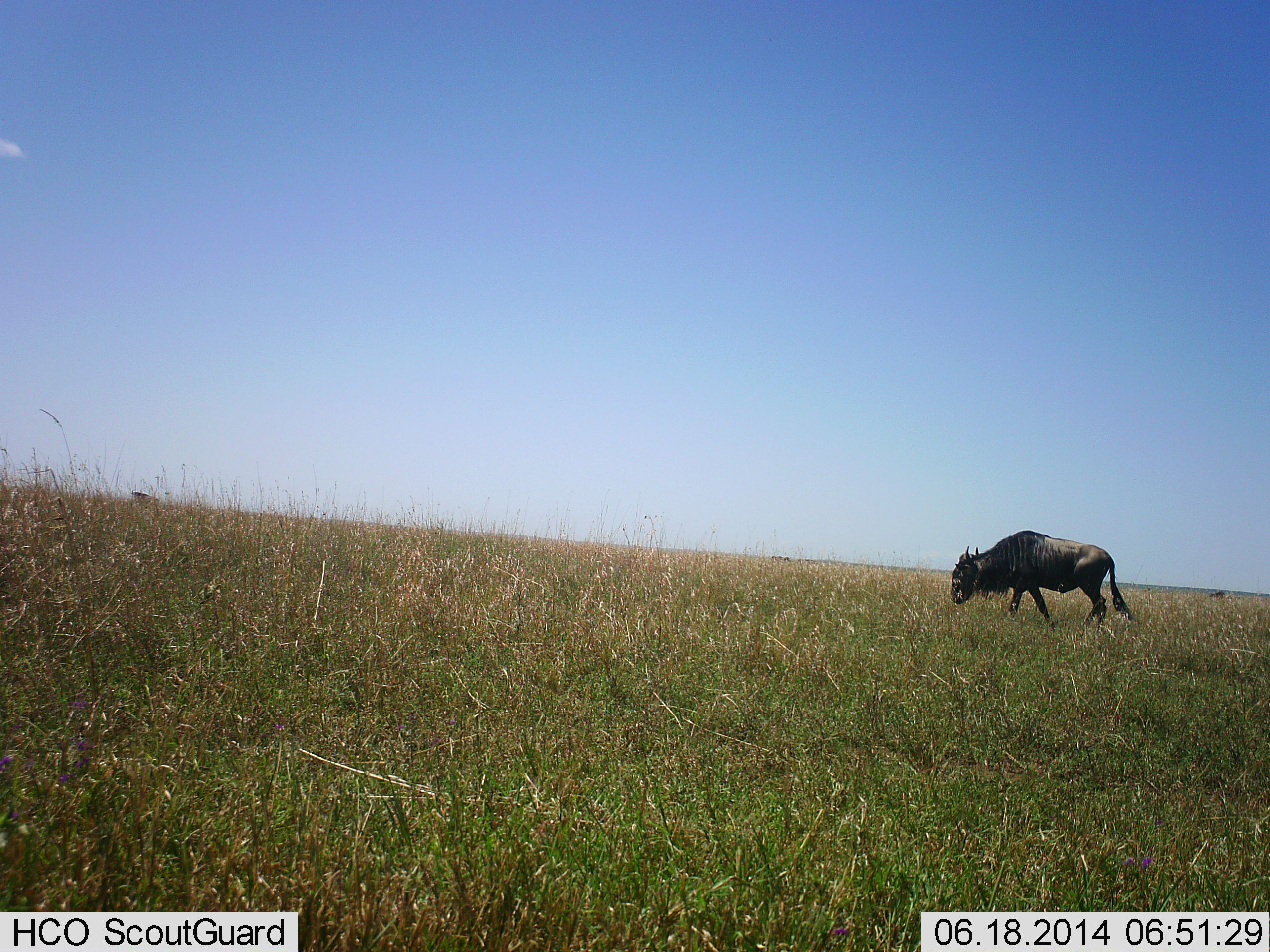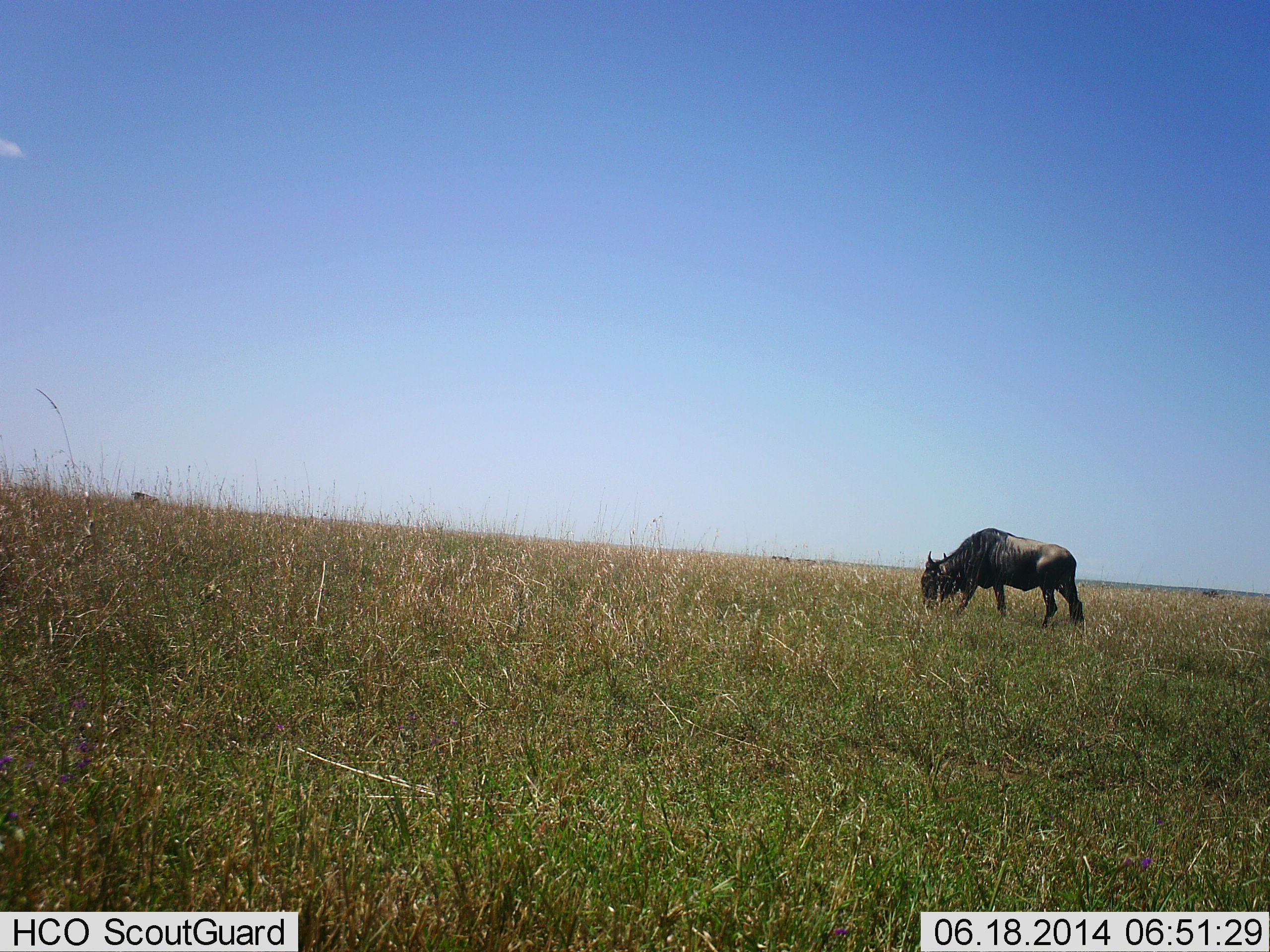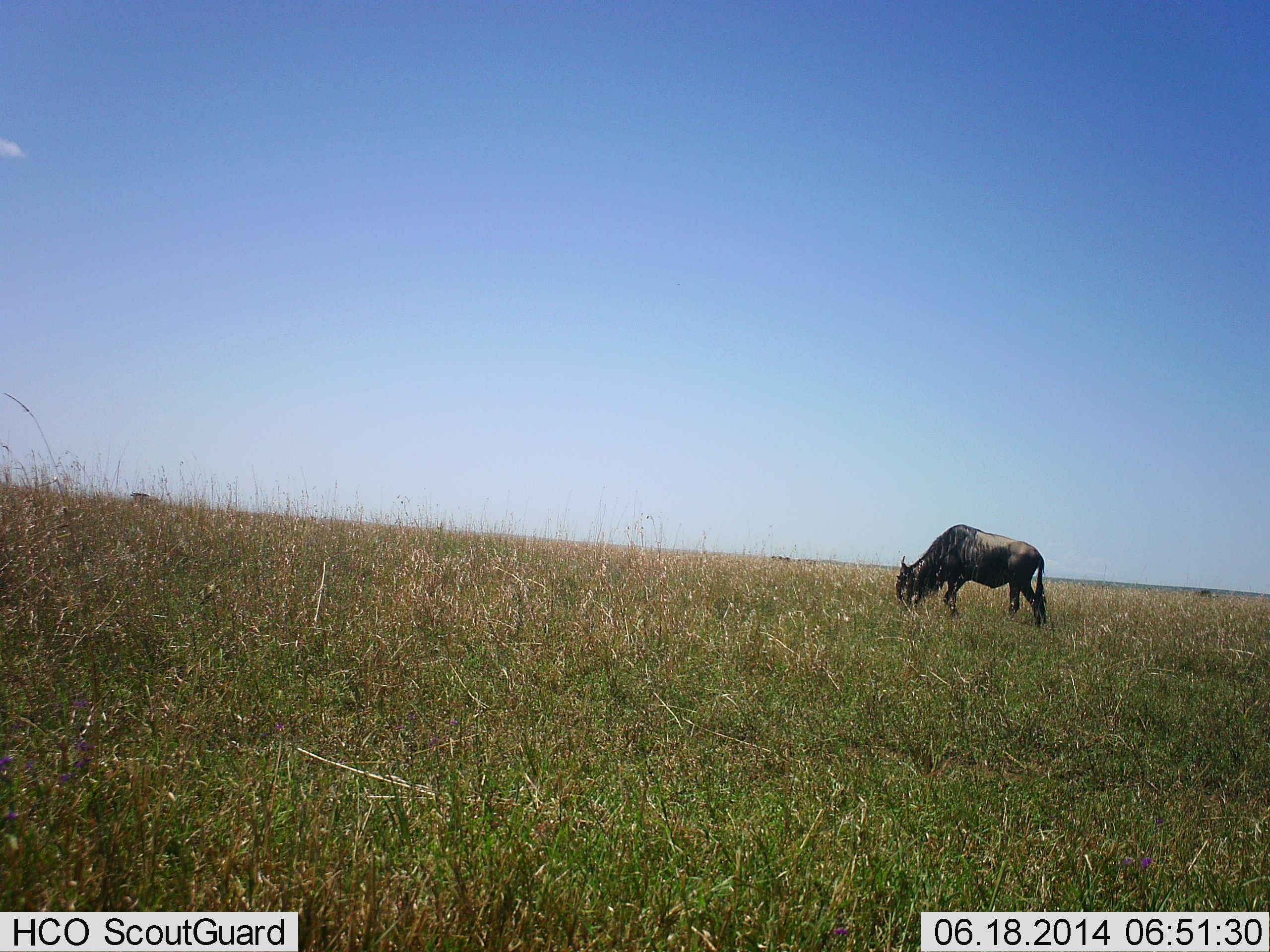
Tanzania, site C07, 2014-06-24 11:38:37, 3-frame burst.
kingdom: Animalia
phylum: Chordata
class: Mammalia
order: Artiodactyla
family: Bovidae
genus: Connochaetes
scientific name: Connochaetes taurinus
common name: blue wildebeest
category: wildebeest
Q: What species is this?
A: Wildebeest (blue wildebeest) (Connochaetes taurinus).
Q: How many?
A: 1.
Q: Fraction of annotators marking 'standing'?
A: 0%.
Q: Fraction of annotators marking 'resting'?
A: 0%.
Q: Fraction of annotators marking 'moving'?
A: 60%.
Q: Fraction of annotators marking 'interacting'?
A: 0%.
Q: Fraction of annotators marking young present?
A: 0%.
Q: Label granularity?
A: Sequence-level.